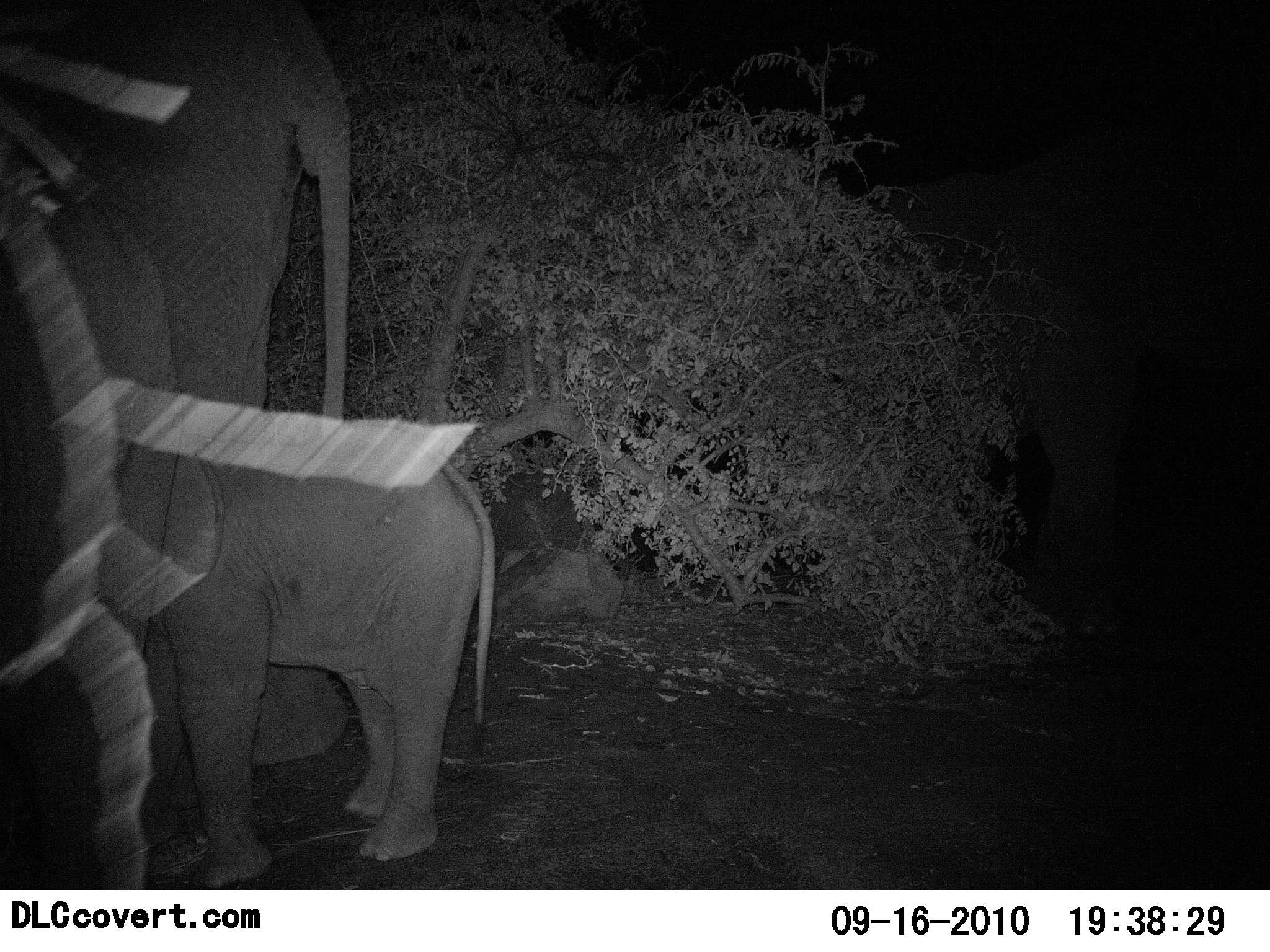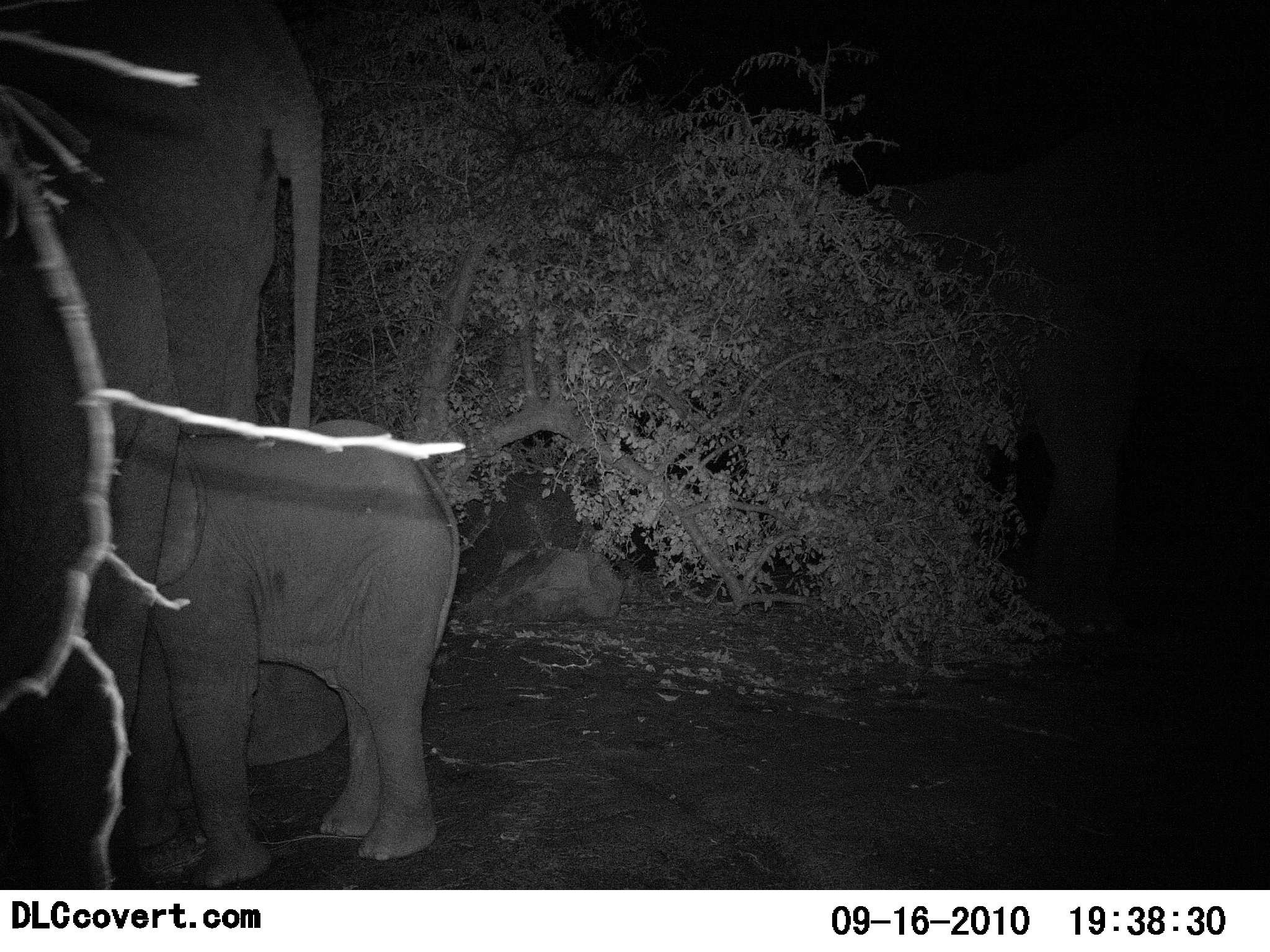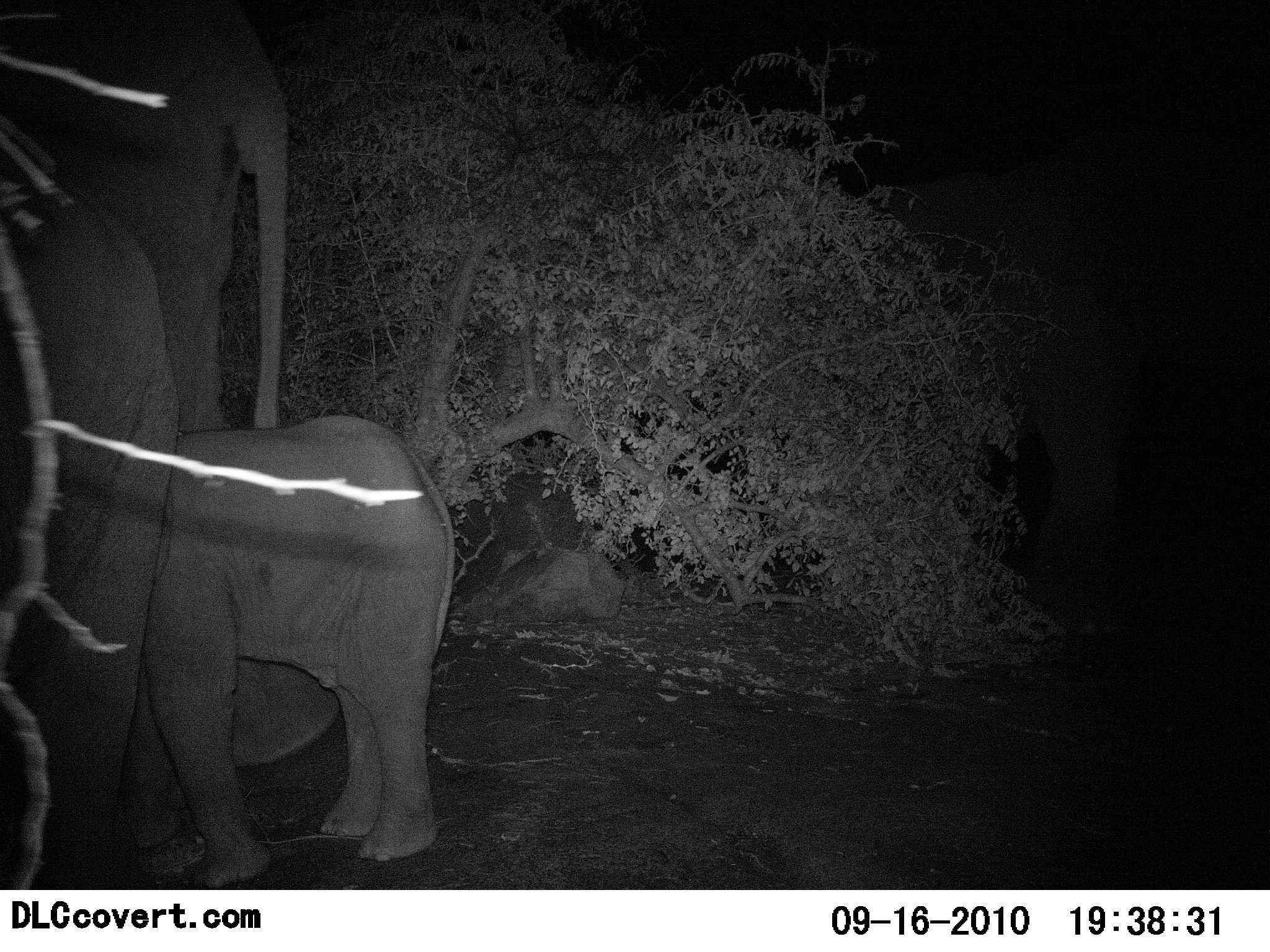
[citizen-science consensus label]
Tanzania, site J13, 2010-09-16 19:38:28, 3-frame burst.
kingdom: Animalia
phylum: Chordata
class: Mammalia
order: Proboscidea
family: Elephantidae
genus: Loxodonta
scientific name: Loxodonta africana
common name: african bush elephant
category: elephant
Elephant (african bush elephant) (Loxodonta africana), count 3. Behavior (volunteer vote fractions): standing 79%, resting 7%, moving 18%, interacting 11%. Young present (vote fraction): 100%. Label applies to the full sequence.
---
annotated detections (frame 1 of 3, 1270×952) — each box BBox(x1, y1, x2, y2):
animal: BBox(0, 0, 353, 775); BBox(74, 405, 500, 889); BBox(859, 163, 1167, 638); BBox(0, 168, 180, 786)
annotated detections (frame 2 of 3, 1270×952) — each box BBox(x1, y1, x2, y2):
animal: BBox(0, 1, 347, 767); BBox(123, 418, 464, 891); BBox(0, 142, 207, 889); BBox(868, 170, 1148, 641)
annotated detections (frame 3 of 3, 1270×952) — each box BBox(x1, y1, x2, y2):
animal: BBox(0, 0, 292, 771); BBox(141, 415, 459, 889); BBox(889, 170, 1180, 638); BBox(1, 178, 178, 891)